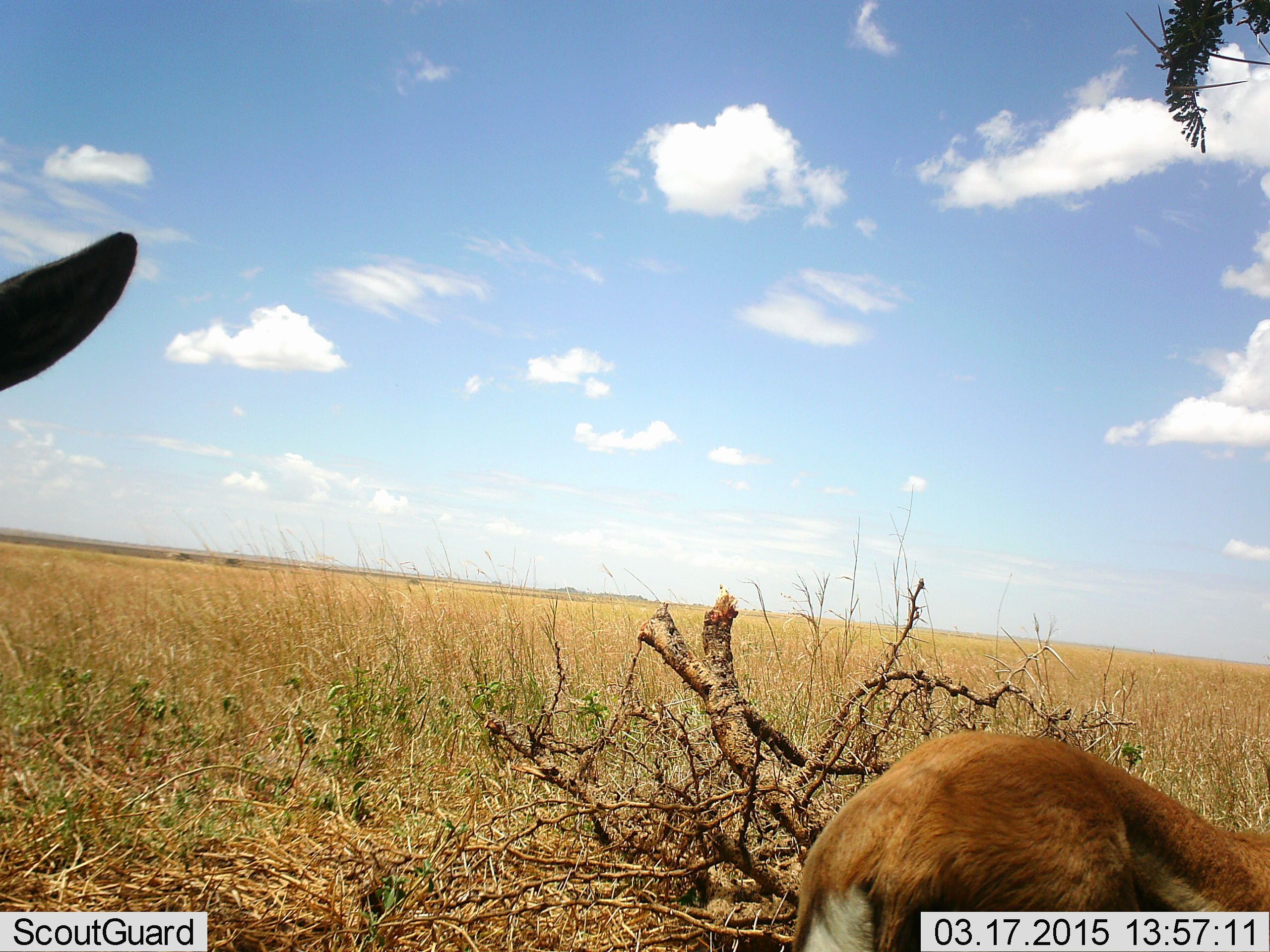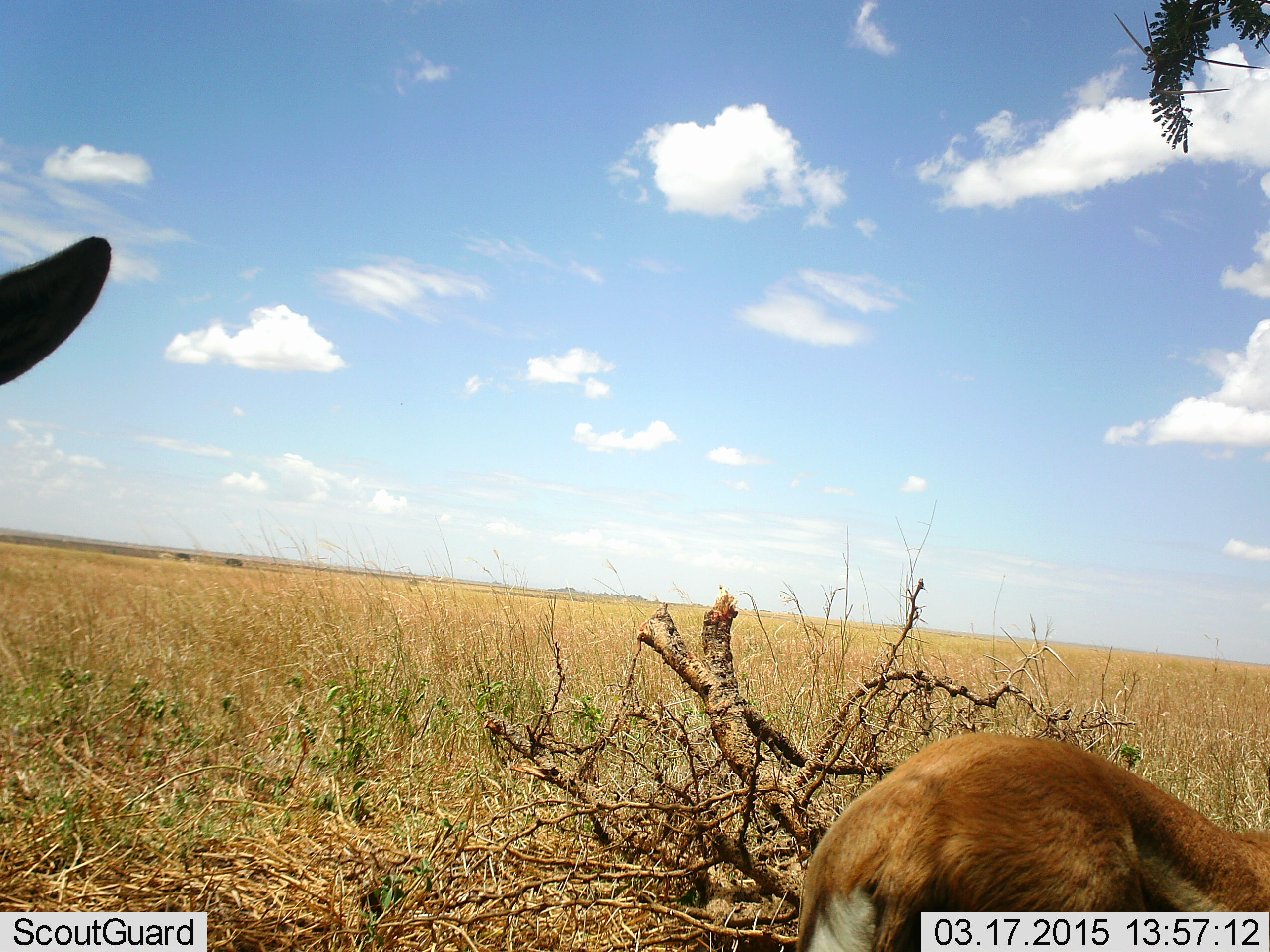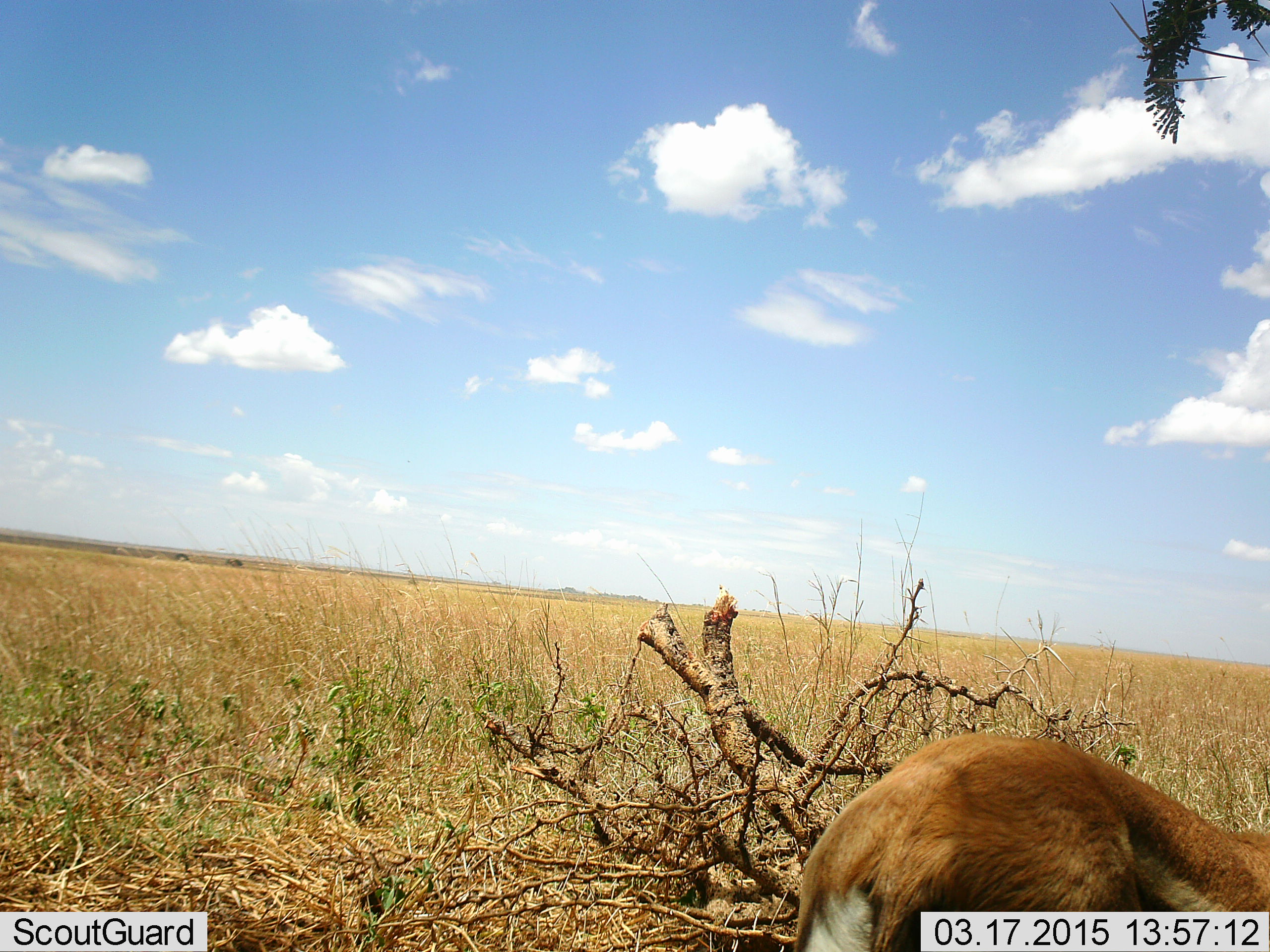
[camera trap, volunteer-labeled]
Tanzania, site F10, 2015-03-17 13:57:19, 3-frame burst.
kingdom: Animalia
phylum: Chordata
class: Mammalia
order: Artiodactyla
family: Bovidae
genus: Eudorcas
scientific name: Eudorcas thomsonii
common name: thomson's gazelle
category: gazellethomsons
Gazellethomsons (thomson's gazelle) (Eudorcas thomsonii), count 2. Behavior (volunteer vote fractions): standing 82%, resting 36%, moving 9%, interacting 0%. Young present (vote fraction): 0%. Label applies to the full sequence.